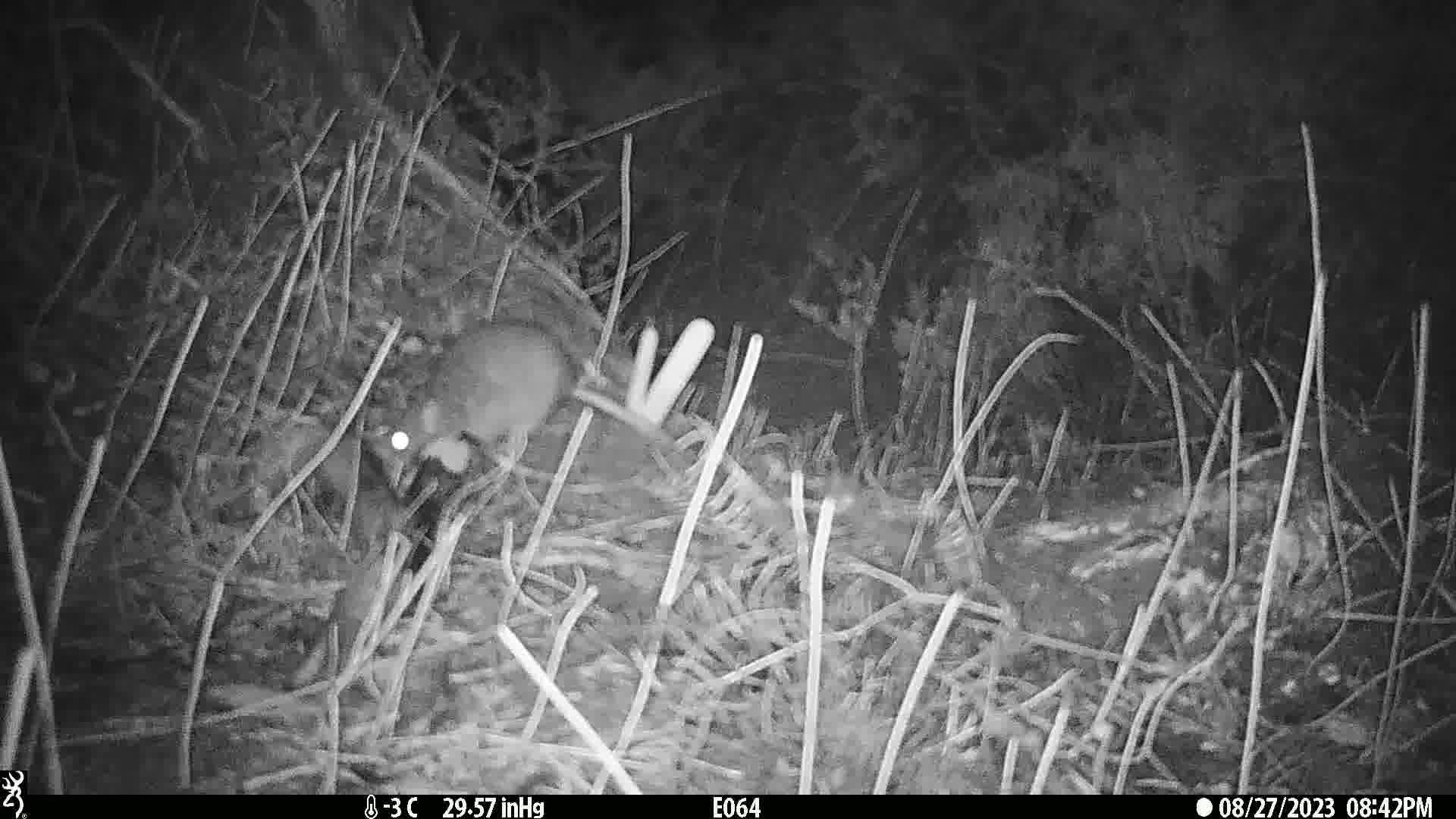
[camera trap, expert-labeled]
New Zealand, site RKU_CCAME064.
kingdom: Animalia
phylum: Chordata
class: Mammalia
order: Rodentia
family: Muridae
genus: Rattus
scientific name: Rattus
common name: rat